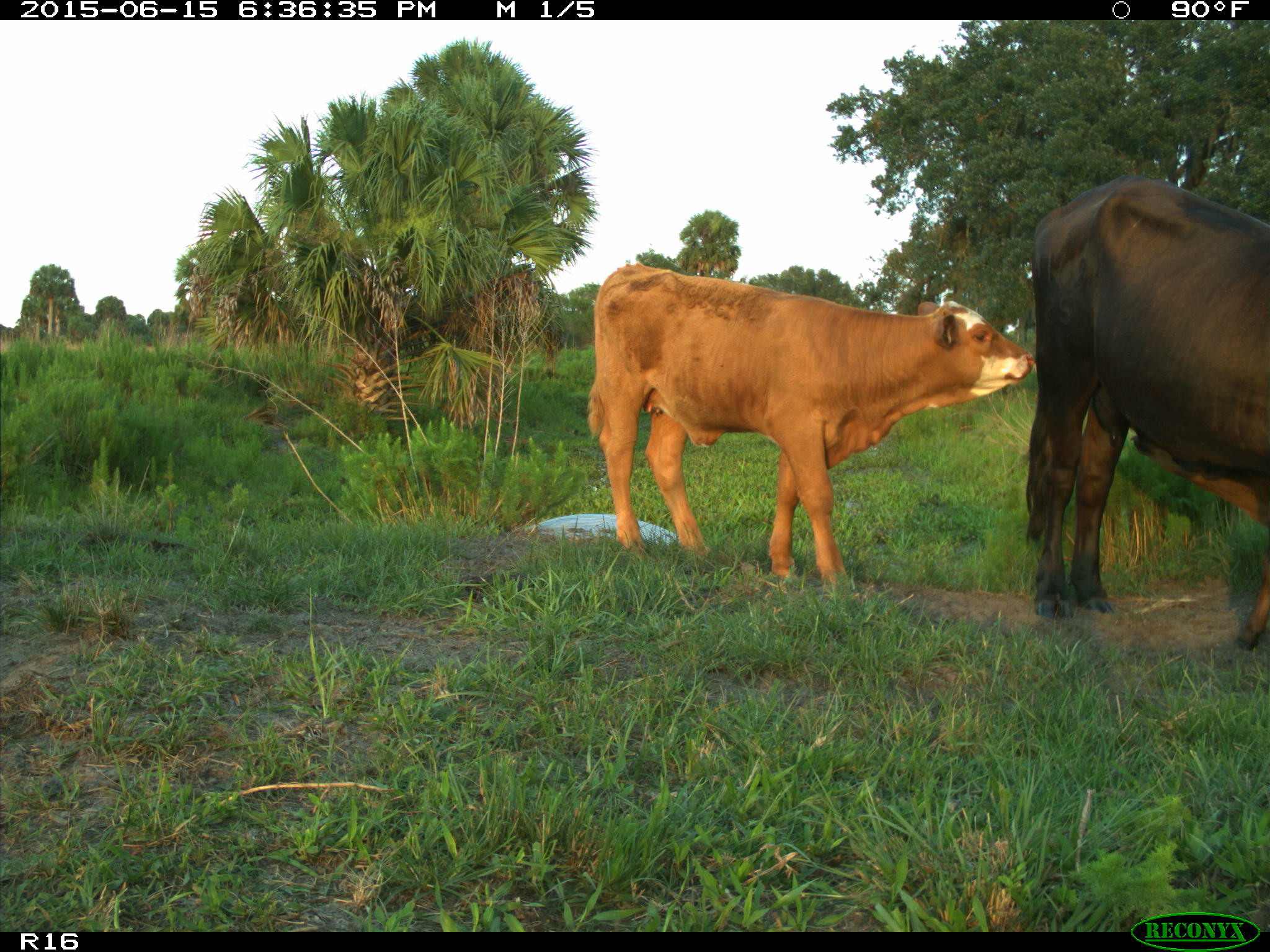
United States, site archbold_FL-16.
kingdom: Animalia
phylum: Chordata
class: Mammalia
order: Artiodactyla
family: Bovidae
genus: Bos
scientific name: Bos taurus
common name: domestic cow